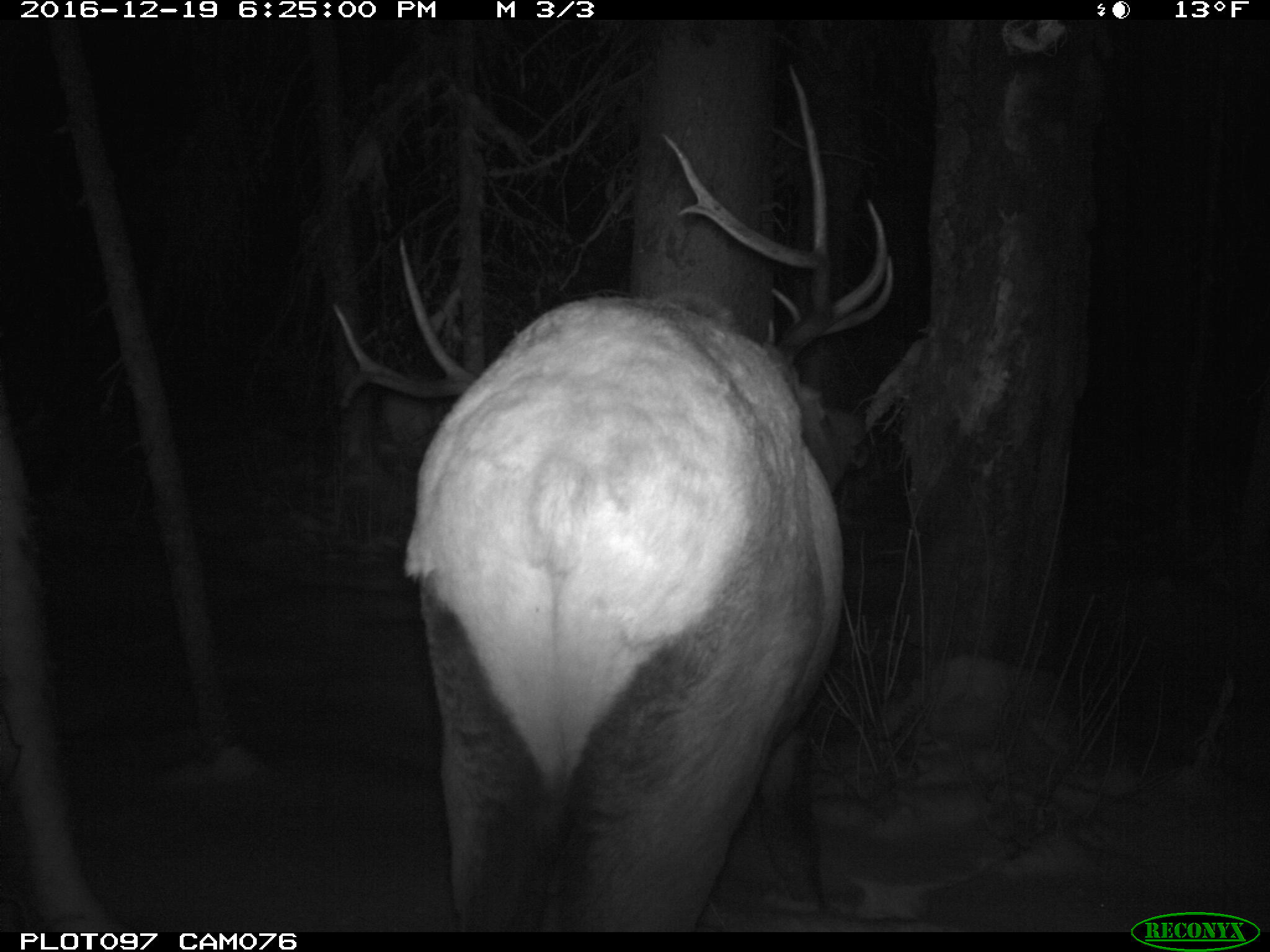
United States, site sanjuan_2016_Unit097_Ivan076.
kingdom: Animalia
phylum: Chordata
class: Mammalia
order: Artiodactyla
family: Cervidae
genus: Cervus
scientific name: Cervus elaphus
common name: red deer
Cervus elaphus (red deer).